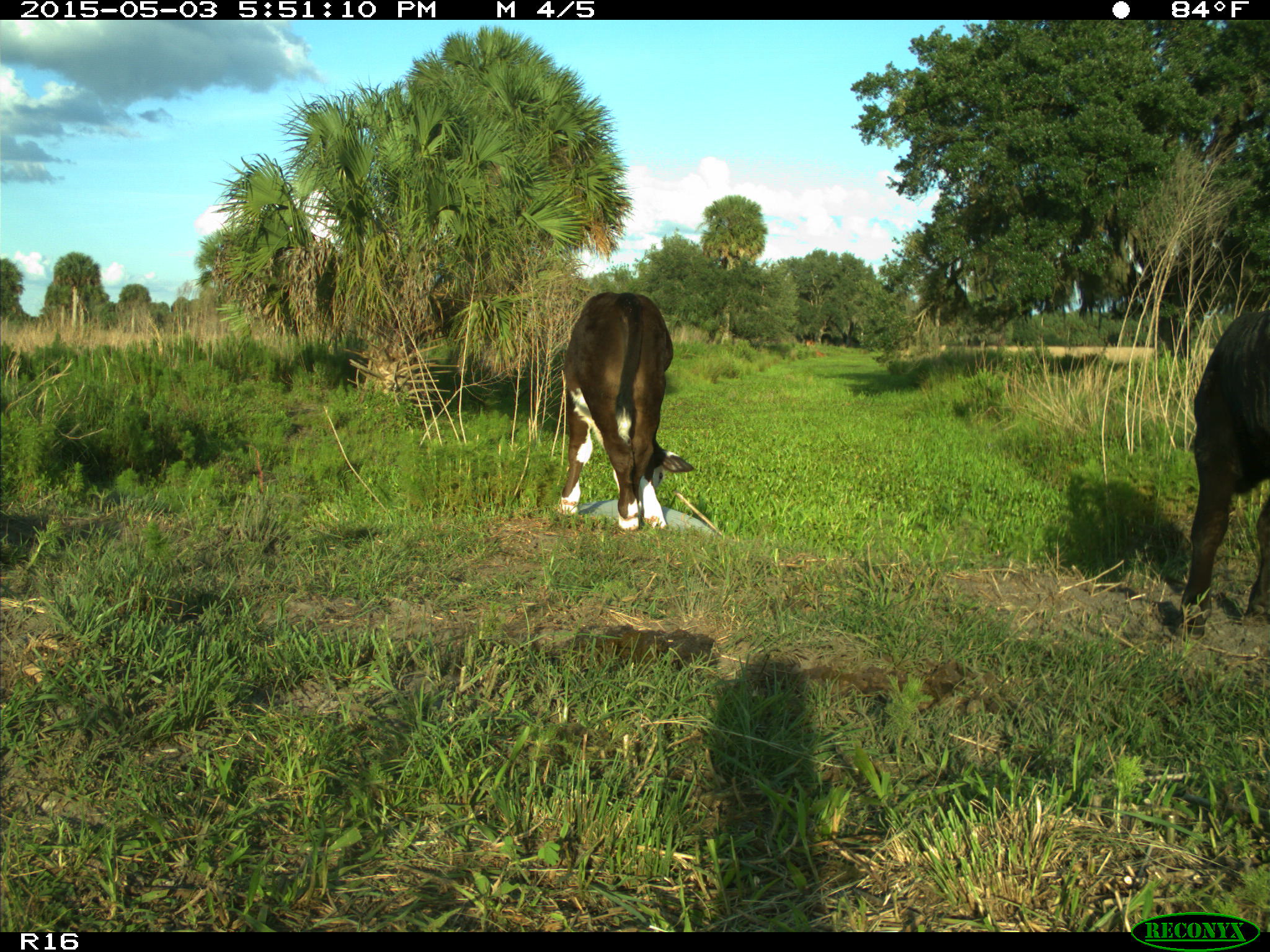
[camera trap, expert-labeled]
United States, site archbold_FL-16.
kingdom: Animalia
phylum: Chordata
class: Mammalia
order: Artiodactyla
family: Bovidae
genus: Bos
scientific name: Bos taurus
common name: domestic cow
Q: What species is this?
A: Bos taurus (domestic cow).